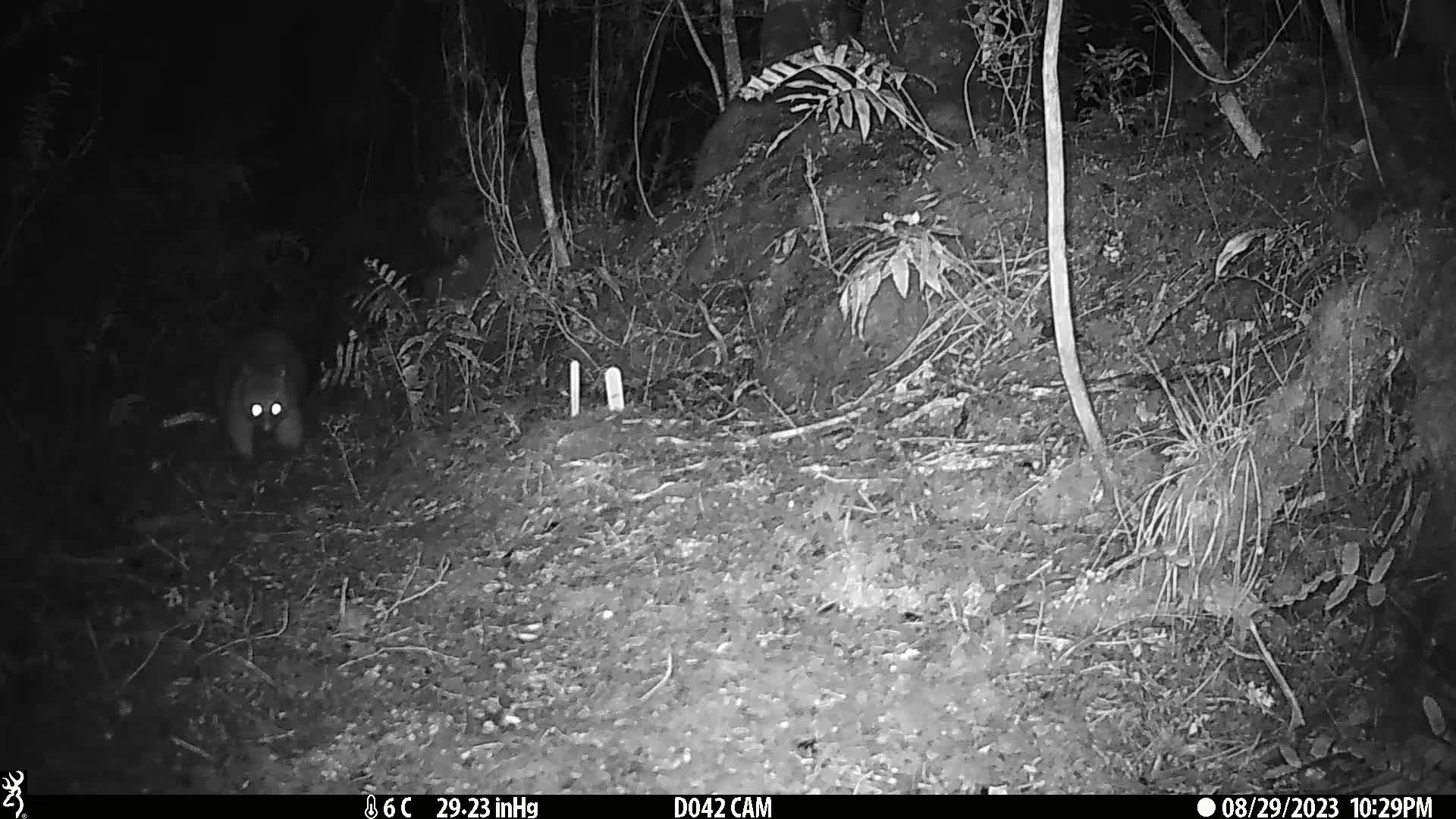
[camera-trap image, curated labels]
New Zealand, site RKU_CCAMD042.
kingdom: Animalia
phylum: Chordata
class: Mammalia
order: Diprotodontia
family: Phalangeridae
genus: Trichosurus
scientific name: Trichosurus vulpecula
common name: common brushtail possum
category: possum